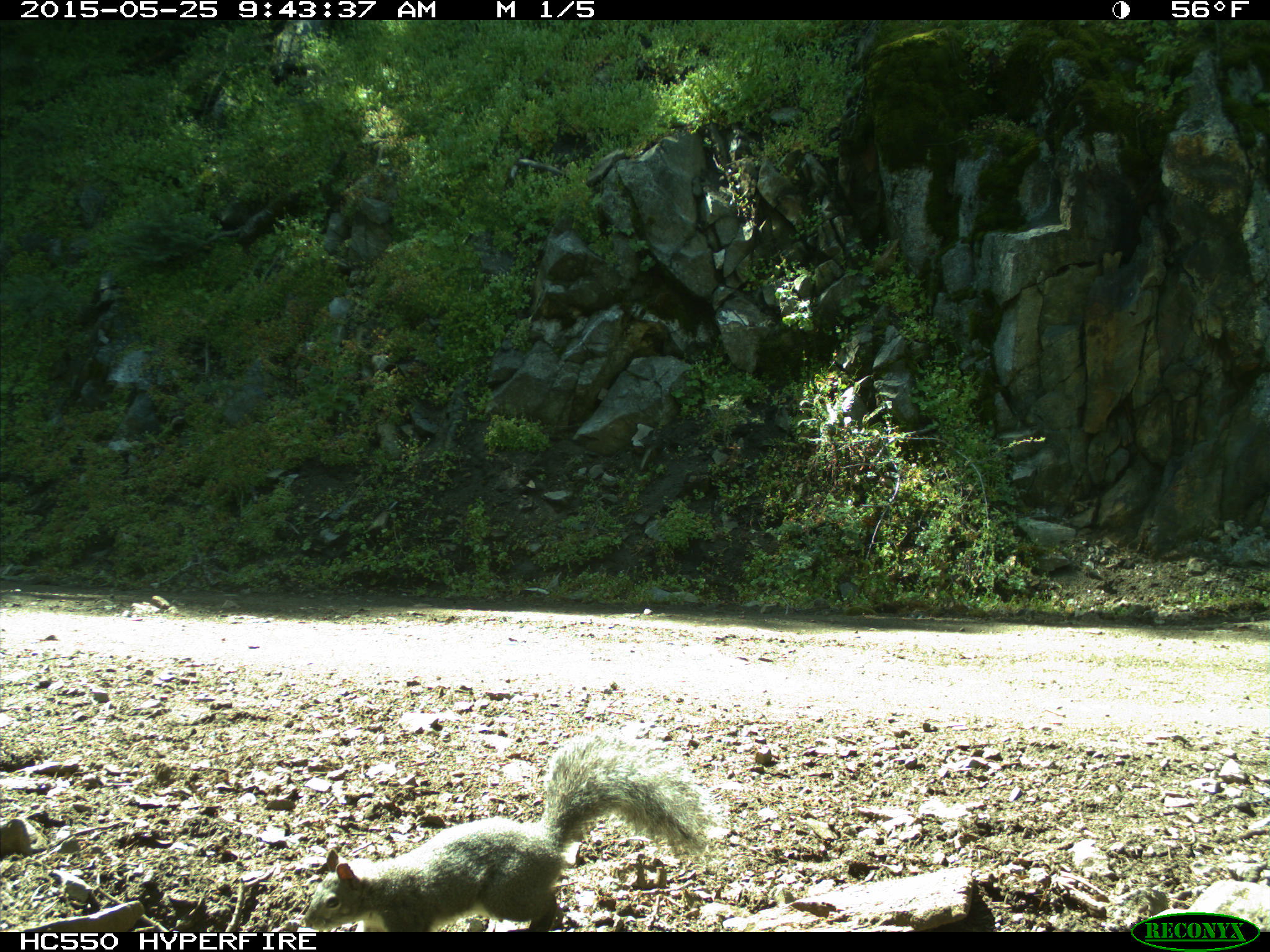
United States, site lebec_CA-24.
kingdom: Animalia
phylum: Chordata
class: Mammalia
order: Rodentia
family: Sciuridae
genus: Sciurus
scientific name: Sciurus carolinensis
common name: eastern gray squirrel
Sciurus carolinensis (eastern gray squirrel).